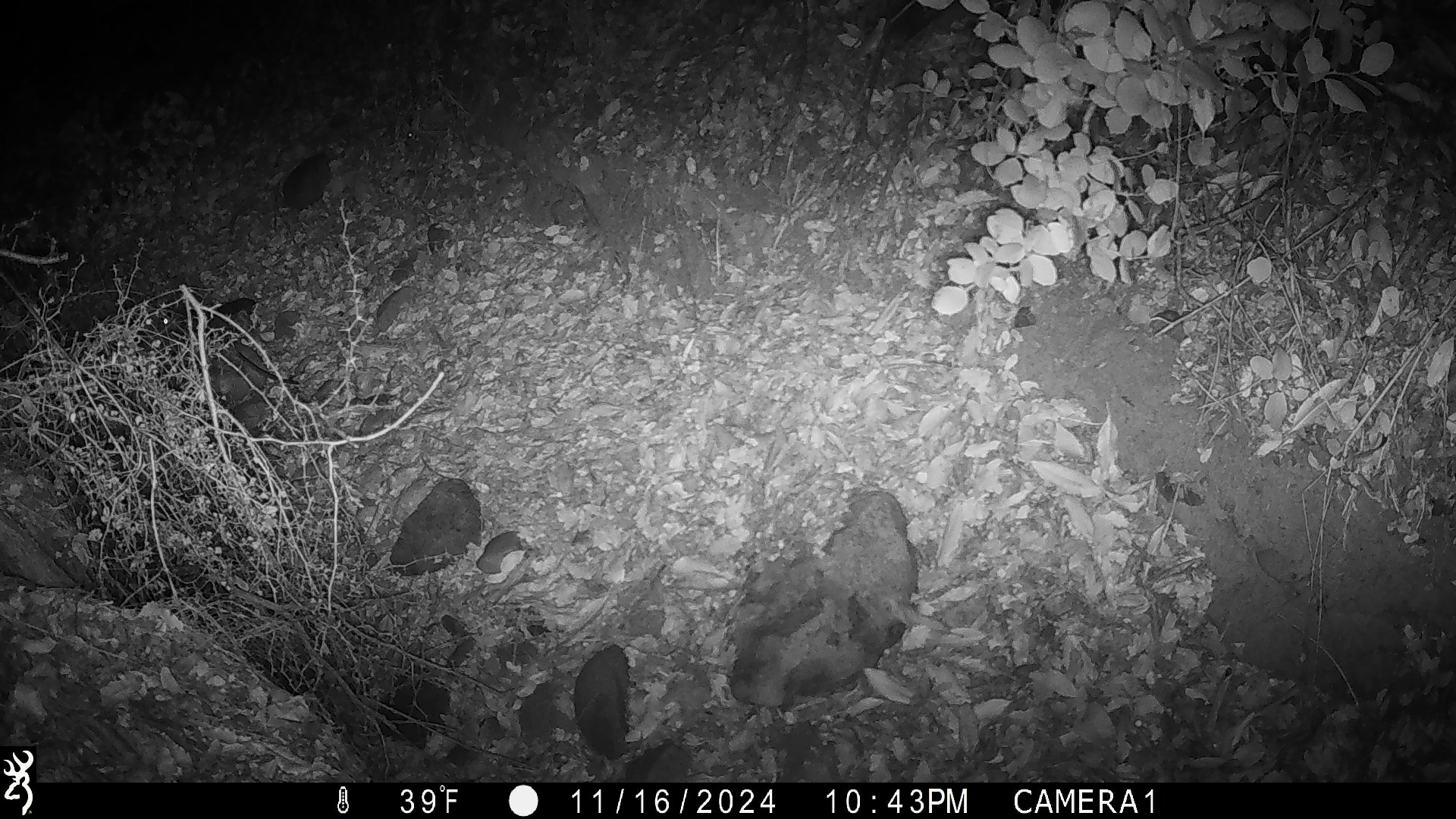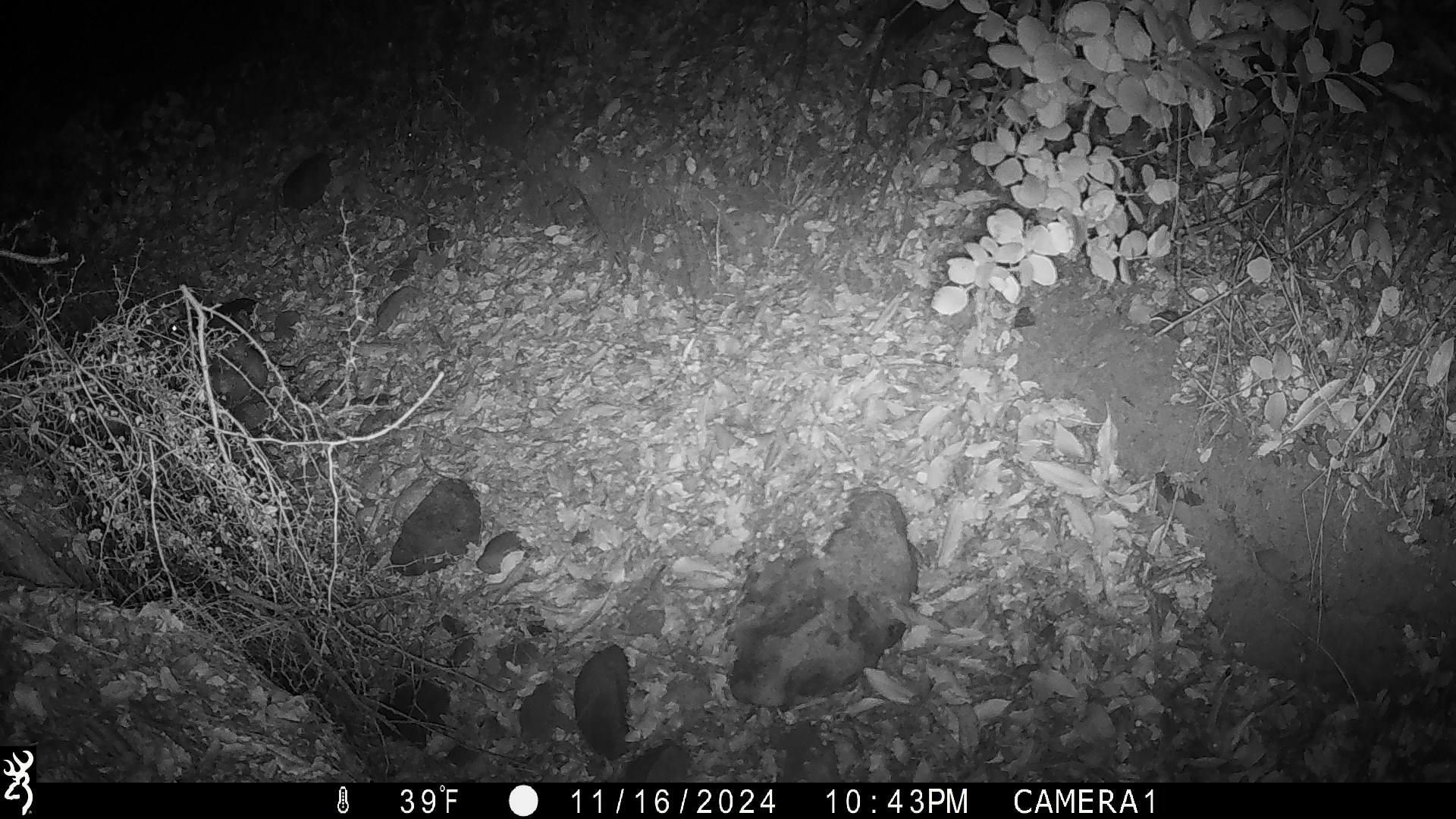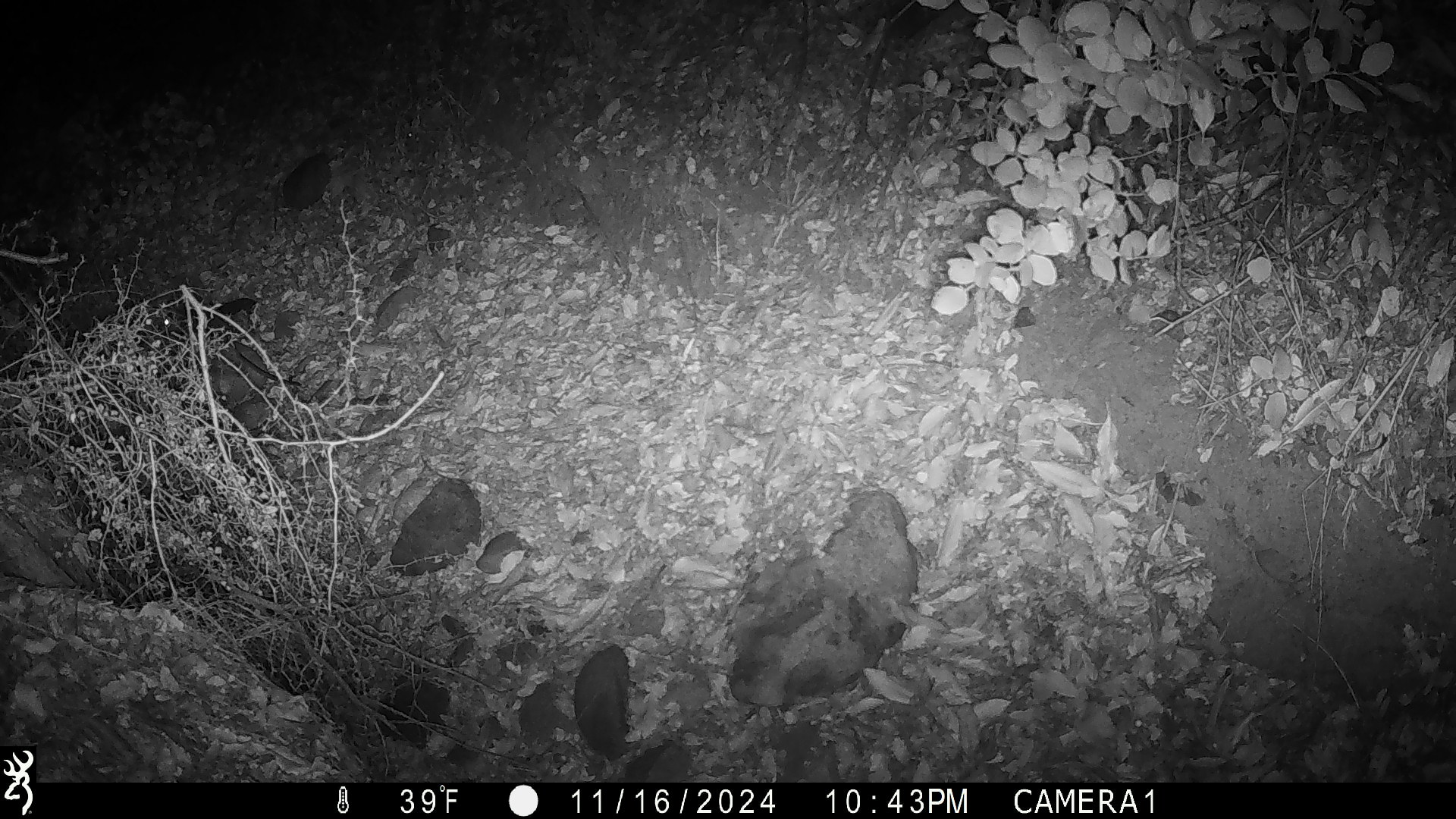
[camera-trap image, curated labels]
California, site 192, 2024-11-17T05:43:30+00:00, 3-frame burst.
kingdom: Animalia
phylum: Chordata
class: Mammalia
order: Rodentia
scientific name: Rodentia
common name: mouse or rat